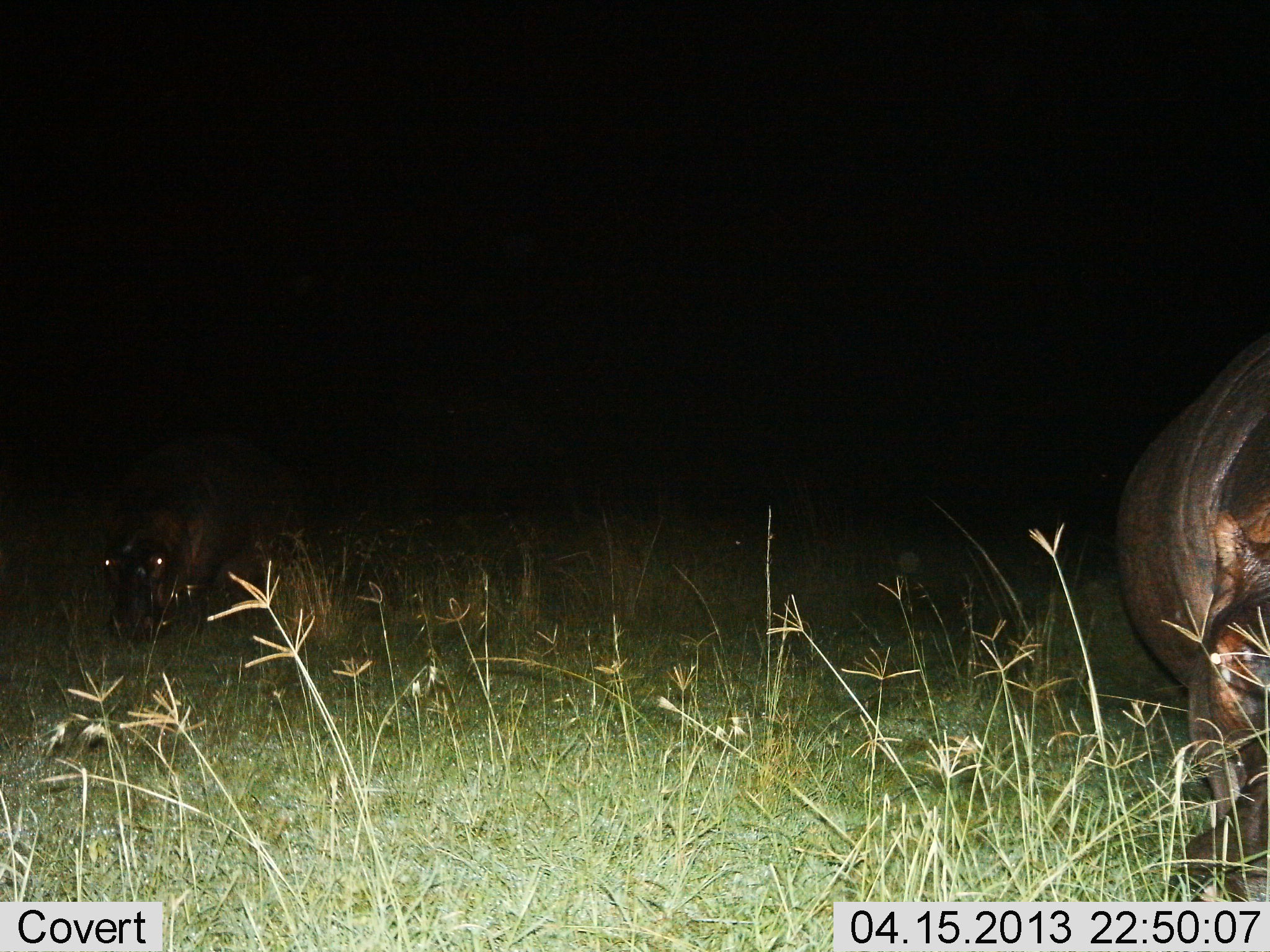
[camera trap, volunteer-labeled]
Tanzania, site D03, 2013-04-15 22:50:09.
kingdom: Animalia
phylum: Chordata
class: Mammalia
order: Artiodactyla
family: Hippopotamidae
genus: Hippopotamus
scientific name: Hippopotamus amphibius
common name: hippopotamus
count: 2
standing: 47%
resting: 0%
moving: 20%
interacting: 0%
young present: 13%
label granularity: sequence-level